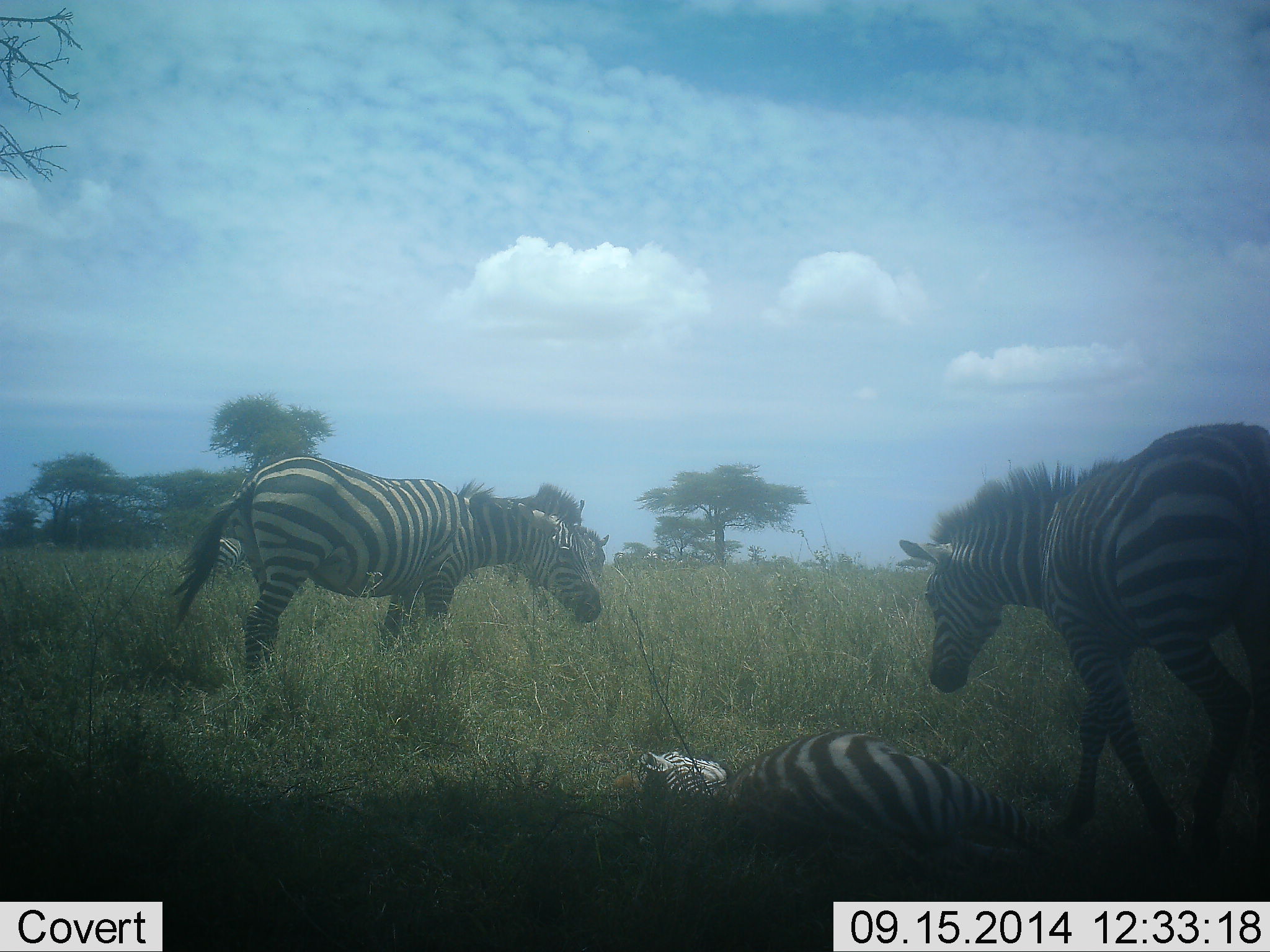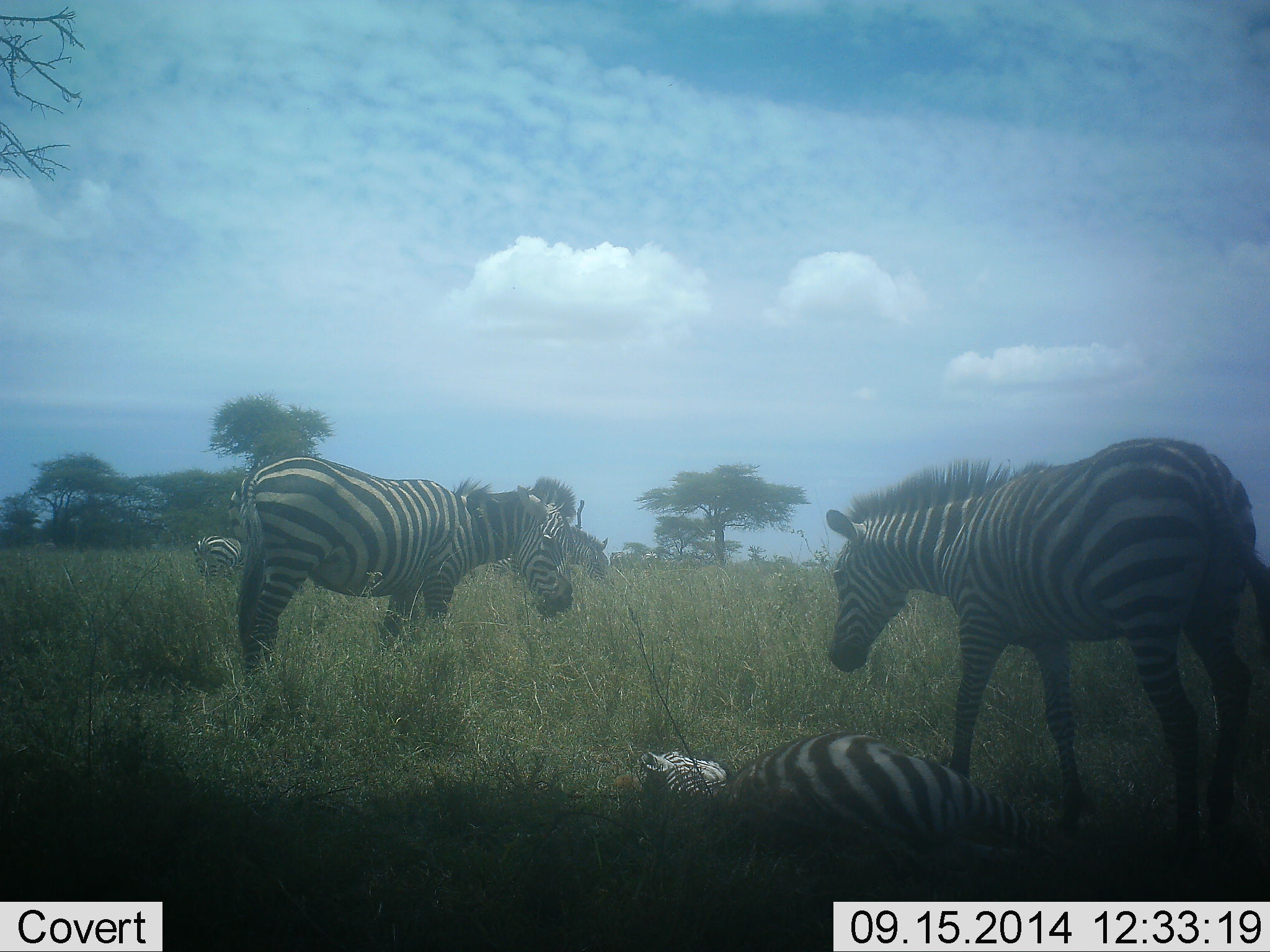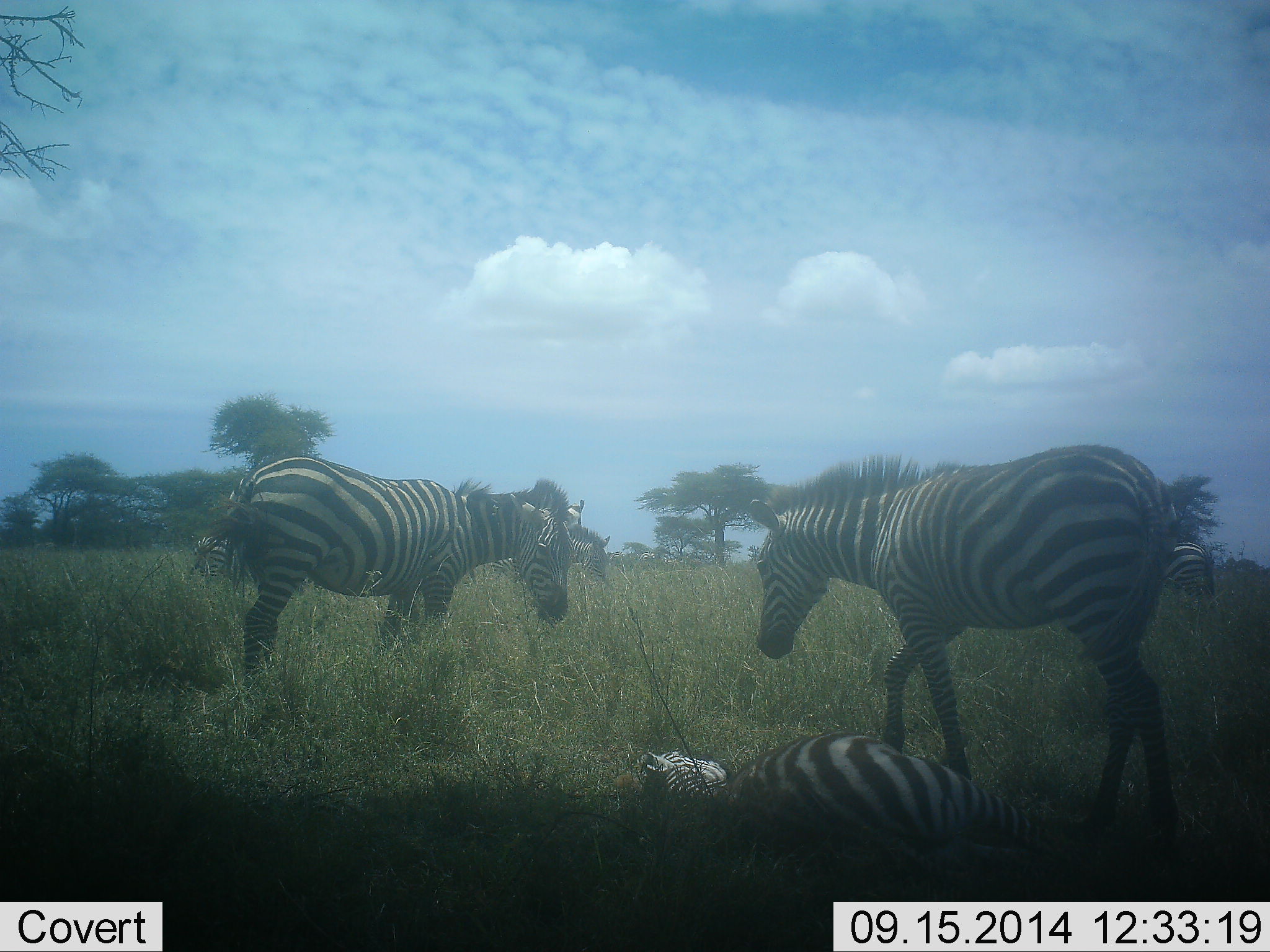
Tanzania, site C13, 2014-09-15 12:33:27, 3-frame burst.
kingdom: Animalia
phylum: Chordata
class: Mammalia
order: Perissodactyla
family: Equidae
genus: Equus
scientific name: Equus quagga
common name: plains zebra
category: zebra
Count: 5.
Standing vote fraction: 70%.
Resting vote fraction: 90%.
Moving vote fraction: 60%.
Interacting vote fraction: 10%.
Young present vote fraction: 0%.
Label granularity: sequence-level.